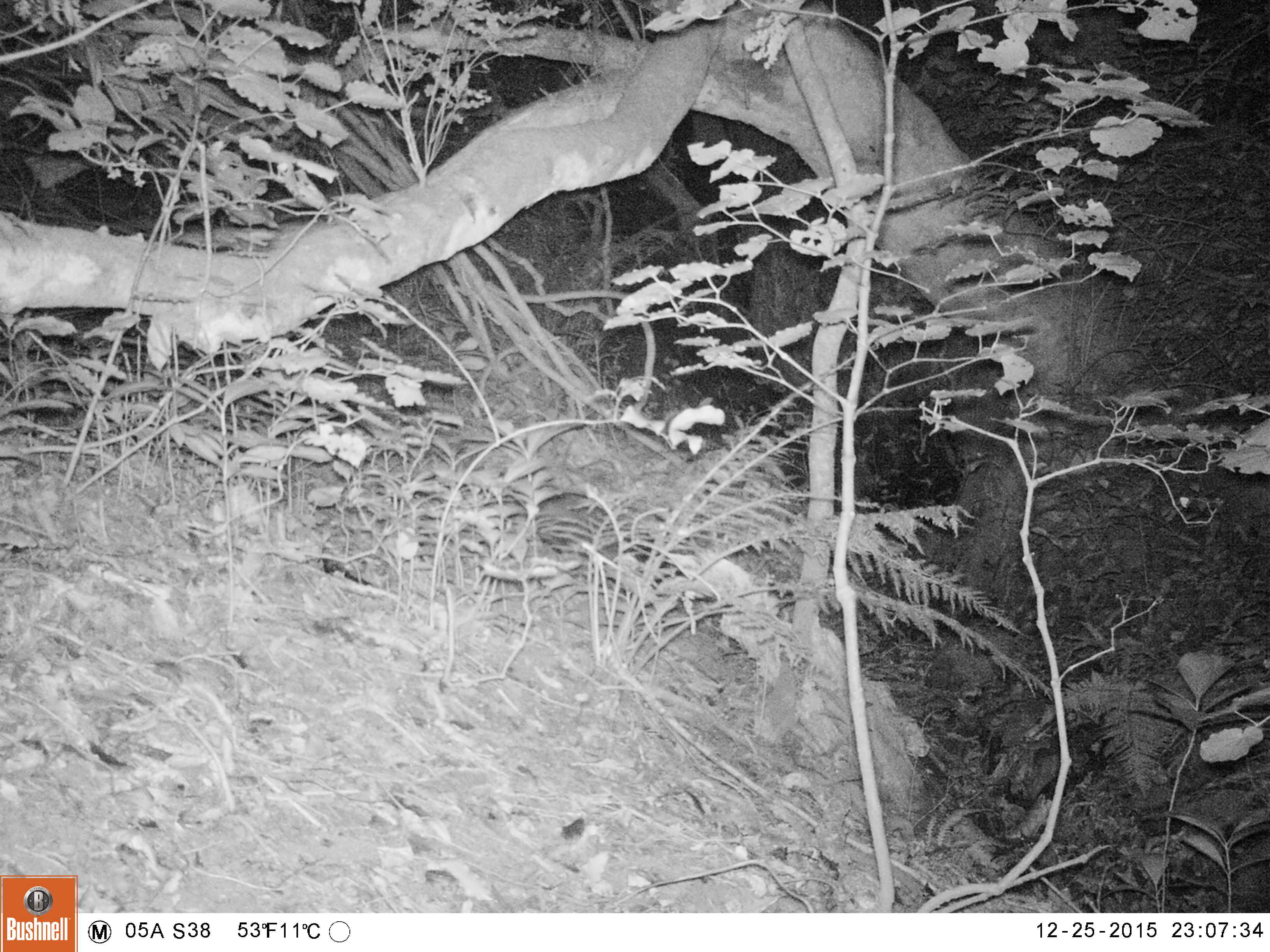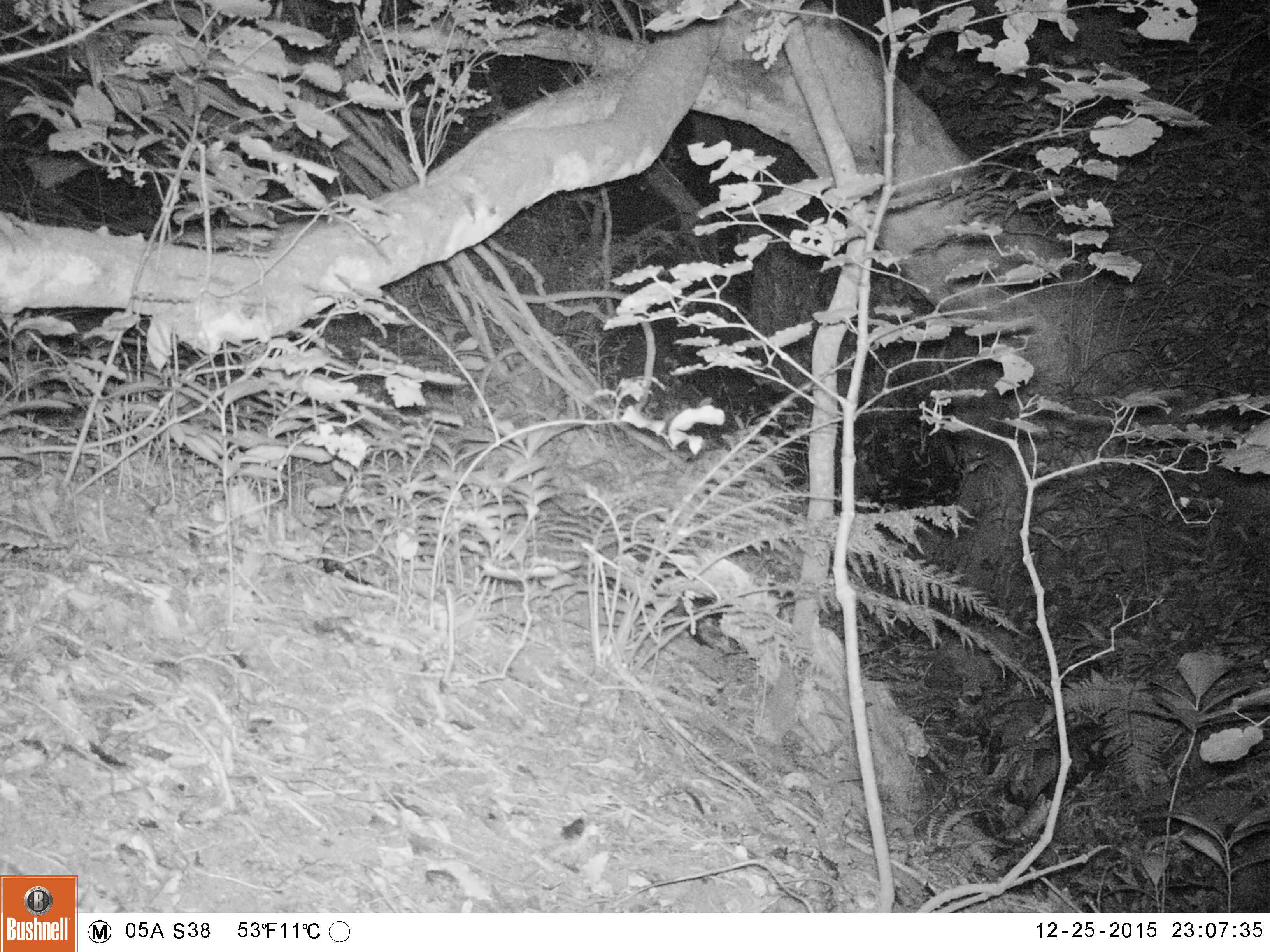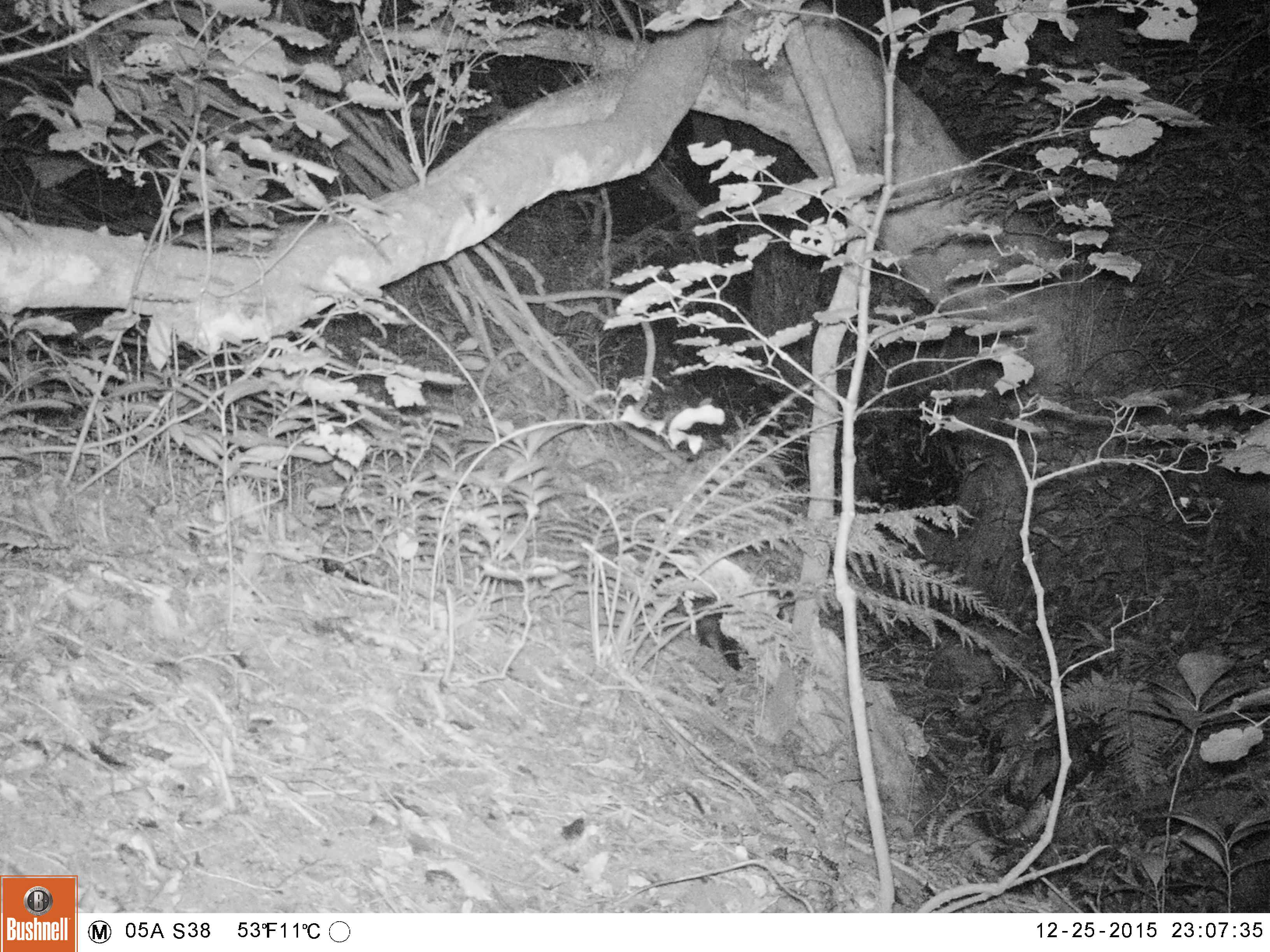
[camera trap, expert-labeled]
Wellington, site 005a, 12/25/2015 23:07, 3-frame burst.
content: unidentified animal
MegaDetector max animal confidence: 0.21